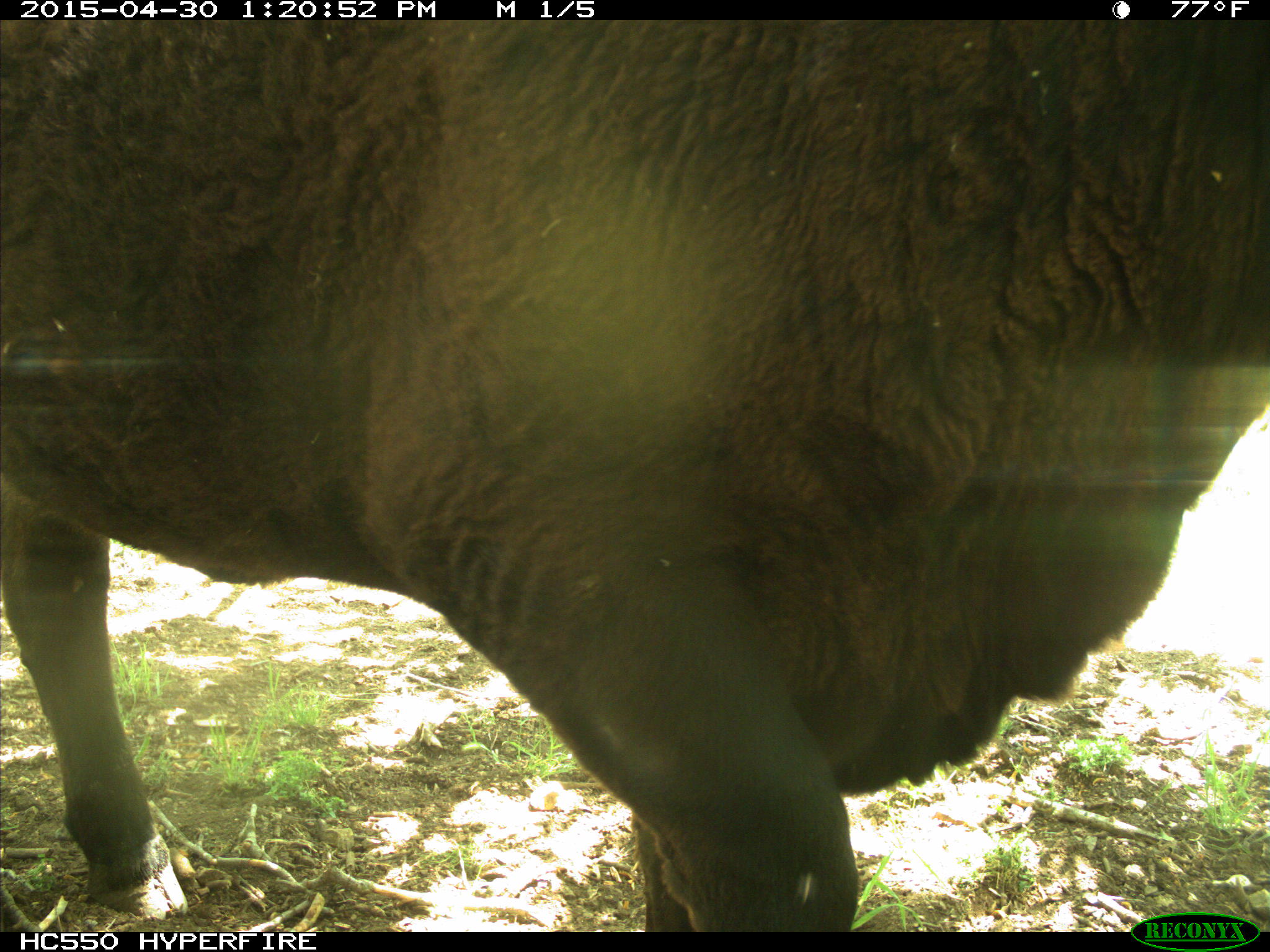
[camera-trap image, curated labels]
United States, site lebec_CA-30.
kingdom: Animalia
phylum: Chordata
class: Mammalia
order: Artiodactyla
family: Bovidae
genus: Bos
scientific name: Bos taurus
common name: domestic cow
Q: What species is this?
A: Bos taurus (domestic cow).